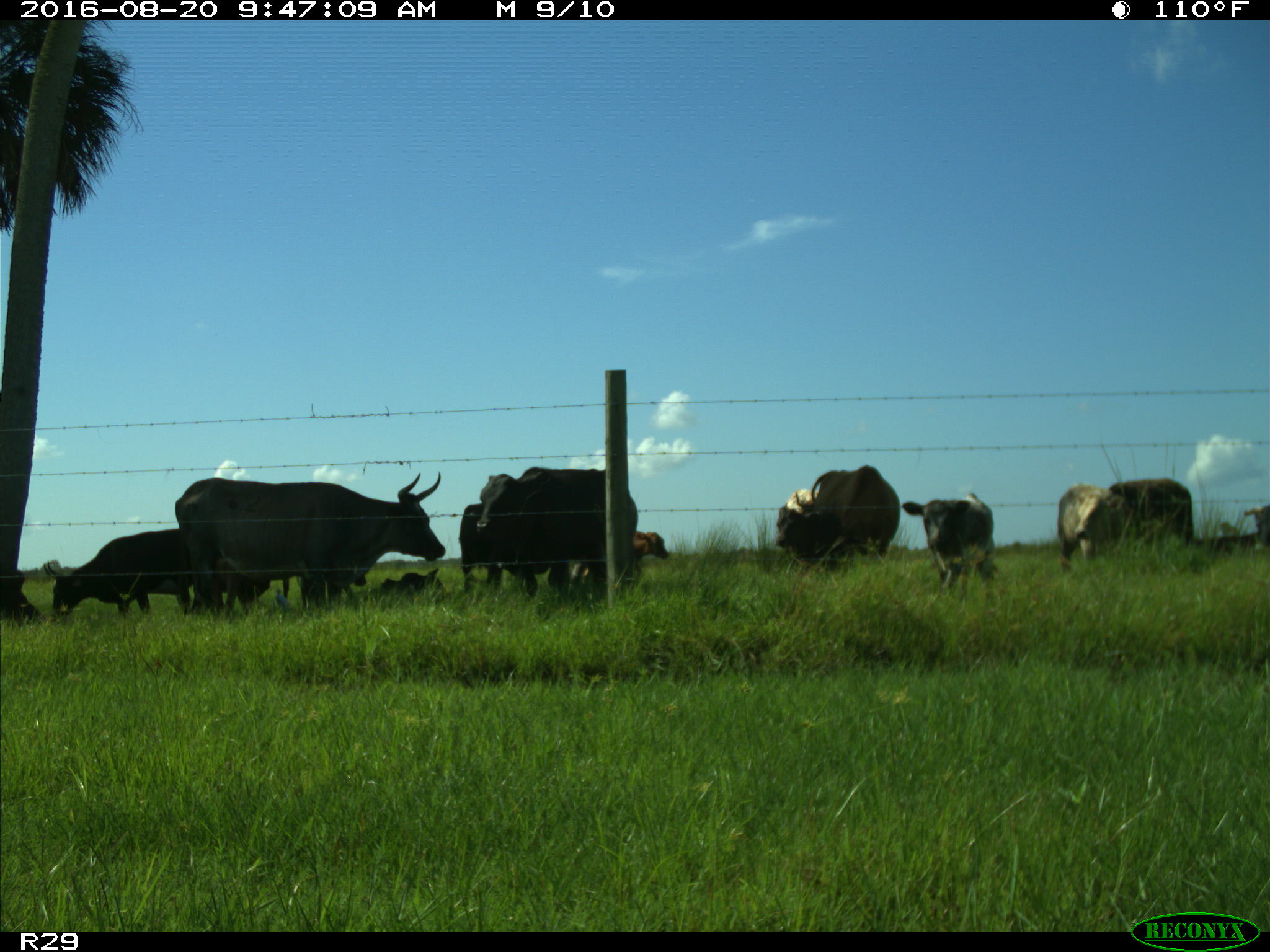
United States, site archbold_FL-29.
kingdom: Animalia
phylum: Chordata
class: Mammalia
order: Artiodactyla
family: Bovidae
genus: Bos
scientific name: Bos taurus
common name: domestic cow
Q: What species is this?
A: Bos taurus (domestic cow).